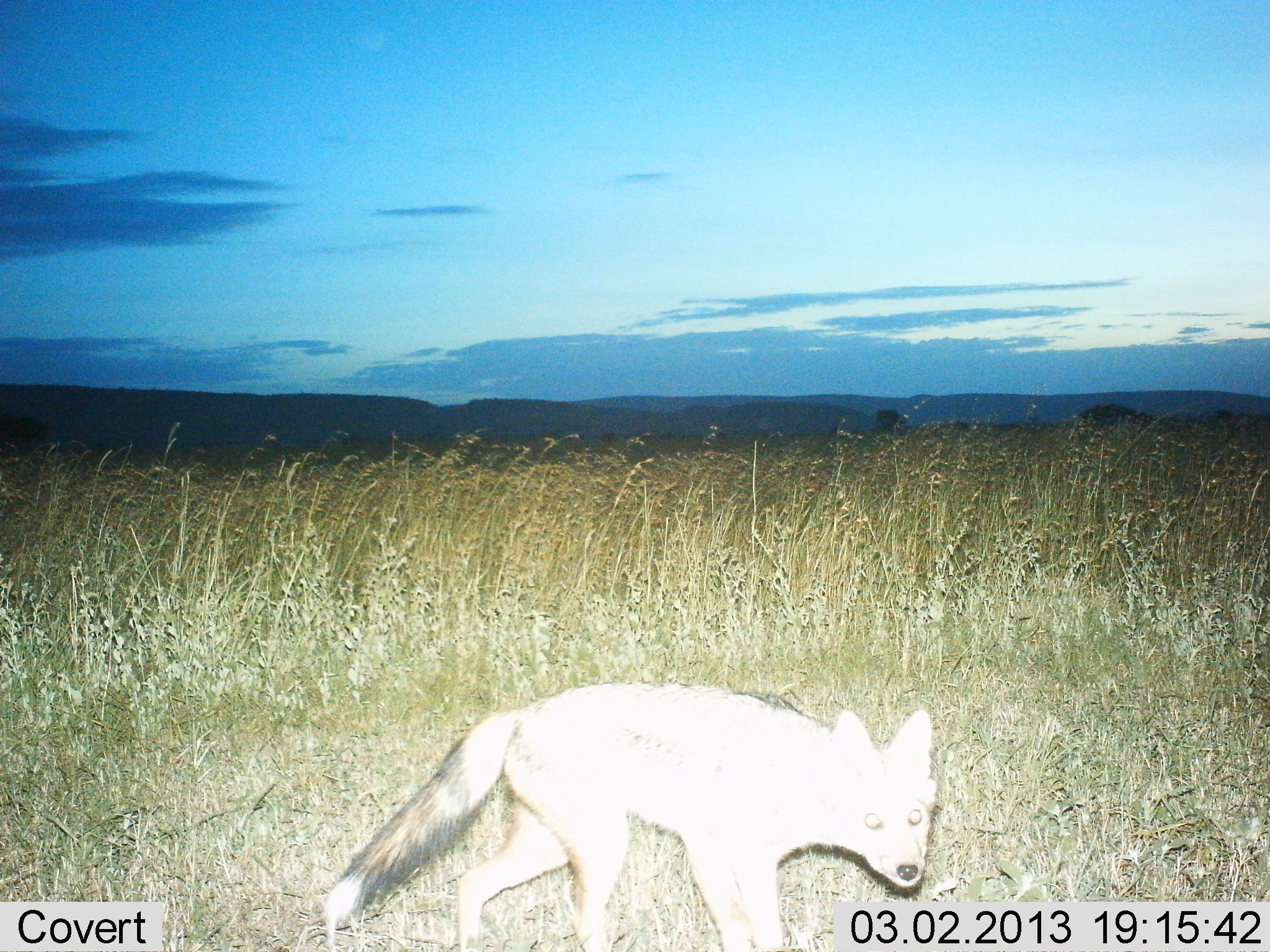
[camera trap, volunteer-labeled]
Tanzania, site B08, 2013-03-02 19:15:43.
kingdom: Animalia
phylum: Chordata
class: Mammalia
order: Carnivora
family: Canidae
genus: Lupulella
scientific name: Lupulella mesomelas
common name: black-backed jackal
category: jackal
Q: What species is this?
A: Jackal (black-backed jackal) (Lupulella mesomelas).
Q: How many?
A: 1.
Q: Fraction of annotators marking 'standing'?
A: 30%.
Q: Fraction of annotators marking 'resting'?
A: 0%.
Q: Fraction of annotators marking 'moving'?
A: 70%.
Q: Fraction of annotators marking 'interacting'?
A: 0%.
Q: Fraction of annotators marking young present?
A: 0%.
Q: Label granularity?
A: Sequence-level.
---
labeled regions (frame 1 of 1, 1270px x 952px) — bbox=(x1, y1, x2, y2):
animal: bbox=(320, 677, 942, 952)